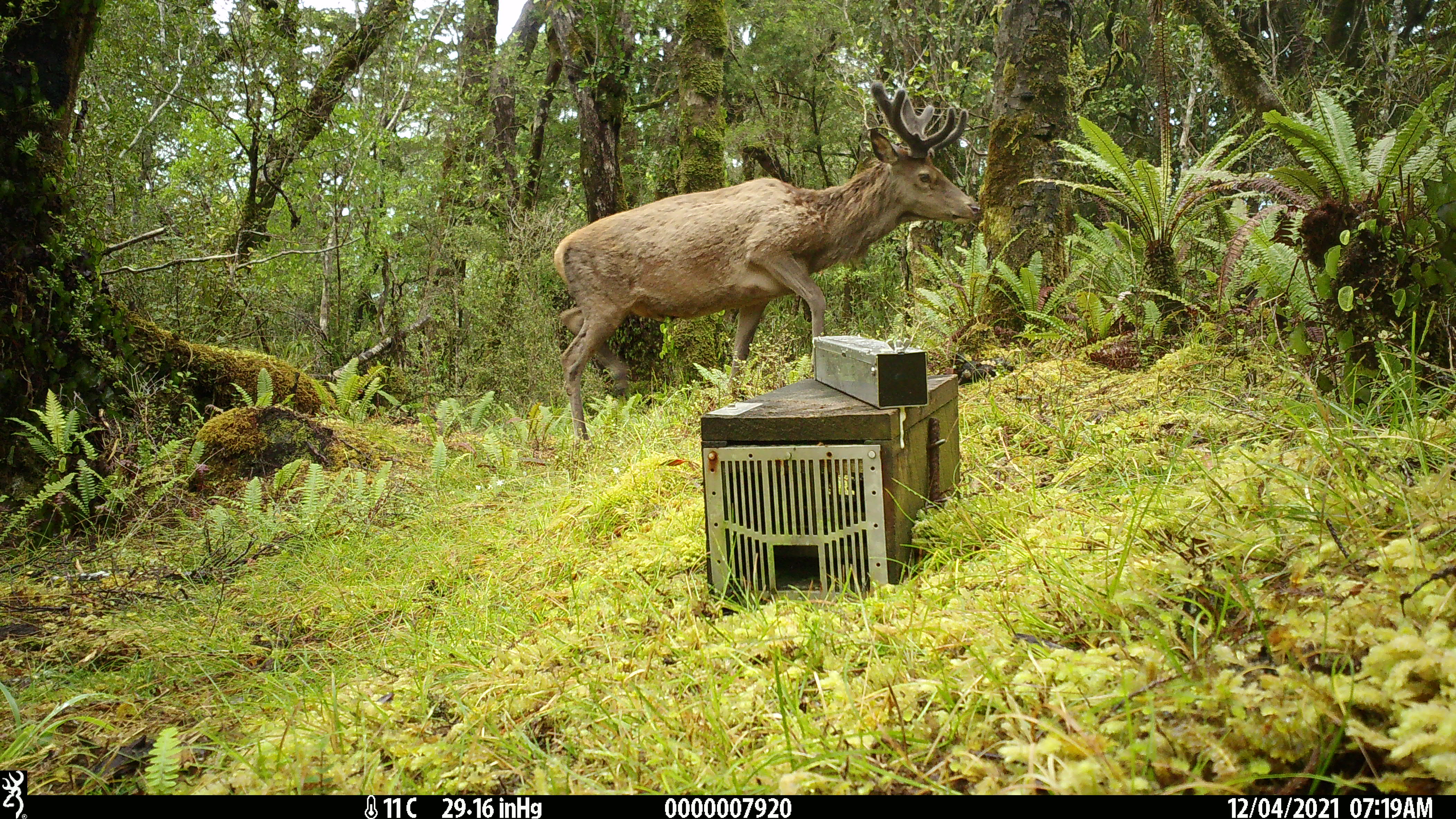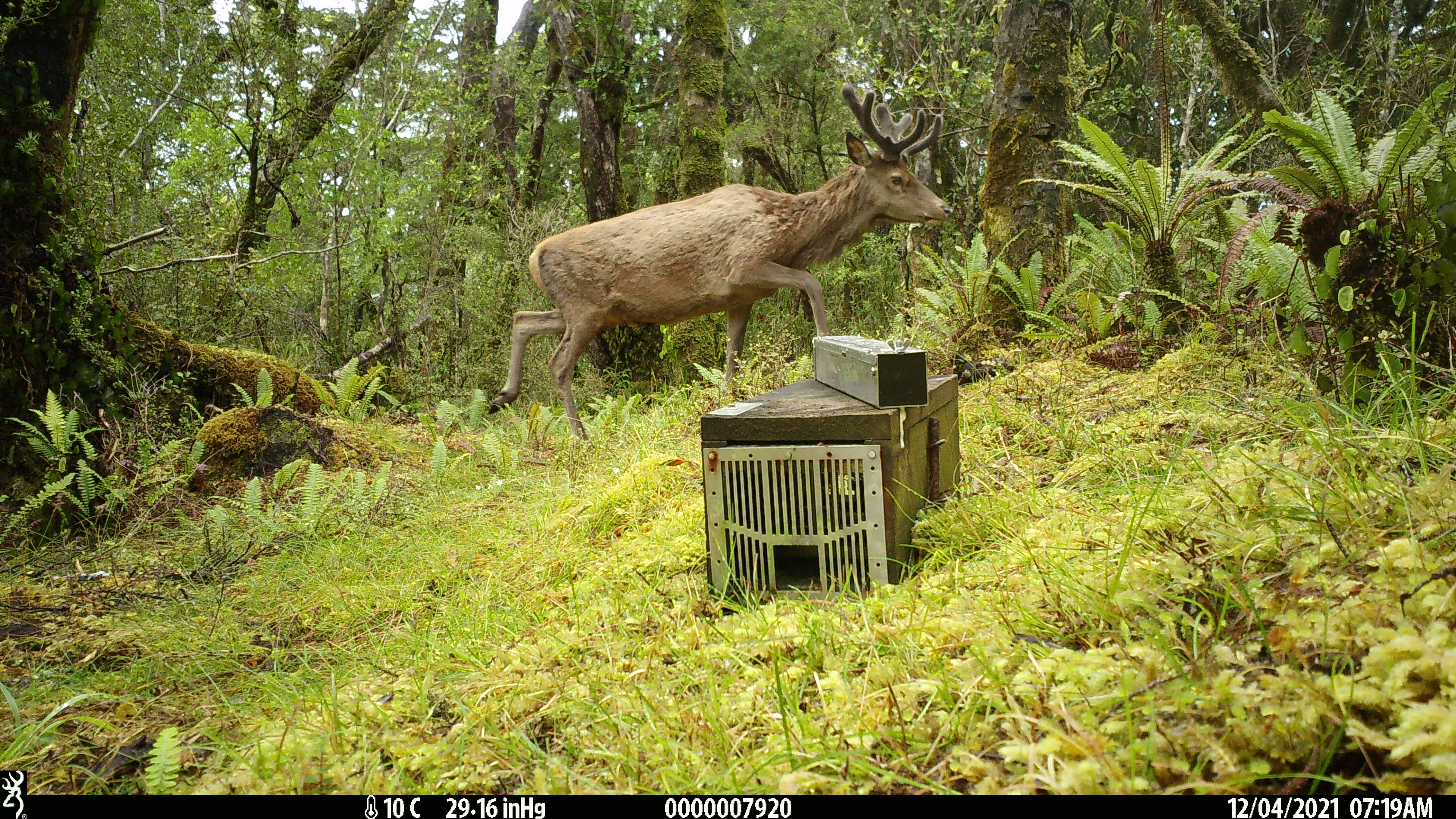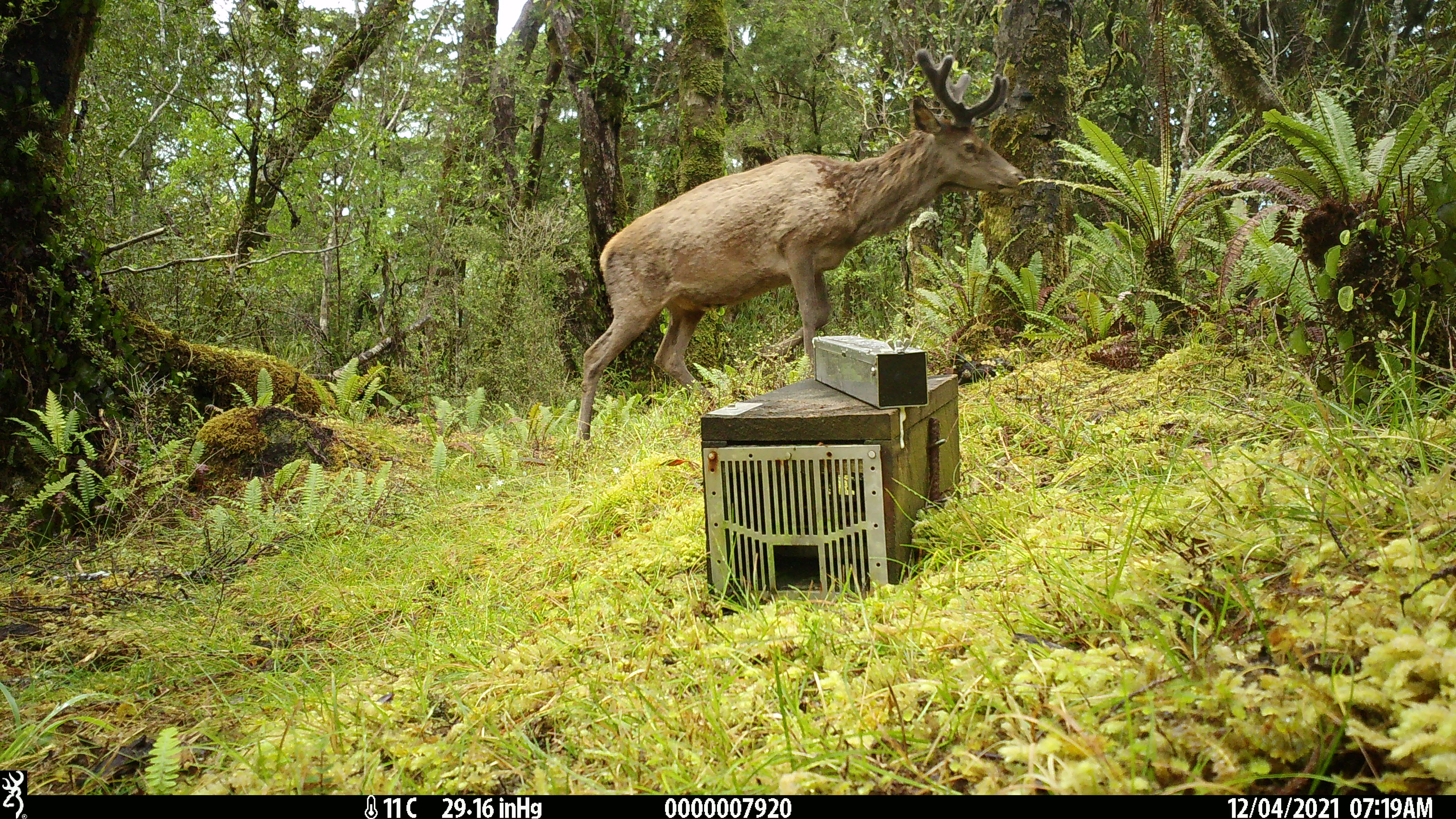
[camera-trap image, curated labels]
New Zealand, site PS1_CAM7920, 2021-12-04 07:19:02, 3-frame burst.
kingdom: Animalia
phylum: Chordata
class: Mammalia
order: Artiodactyla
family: Cervidae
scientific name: Cervidae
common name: deer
Deer (Cervidae).